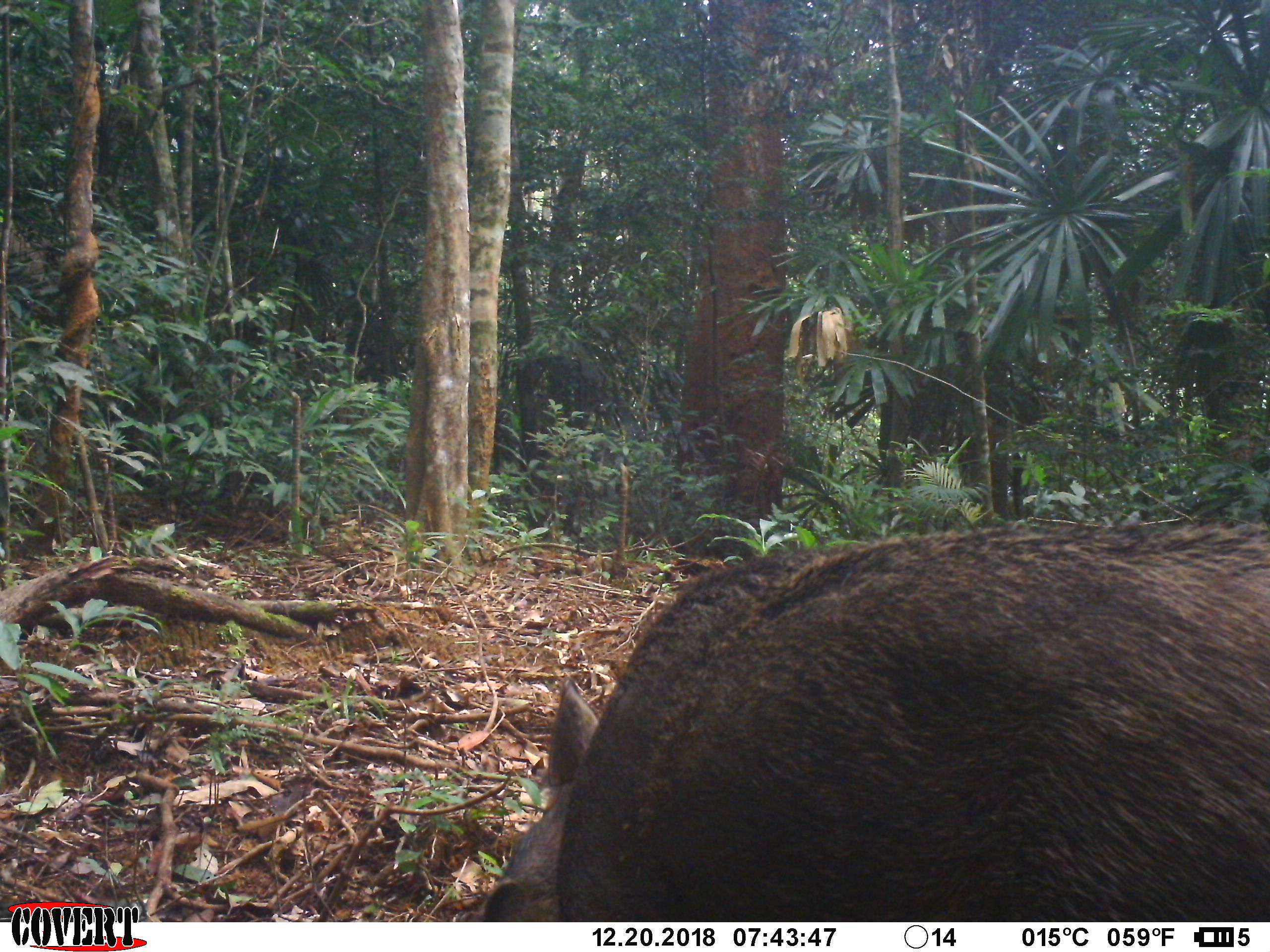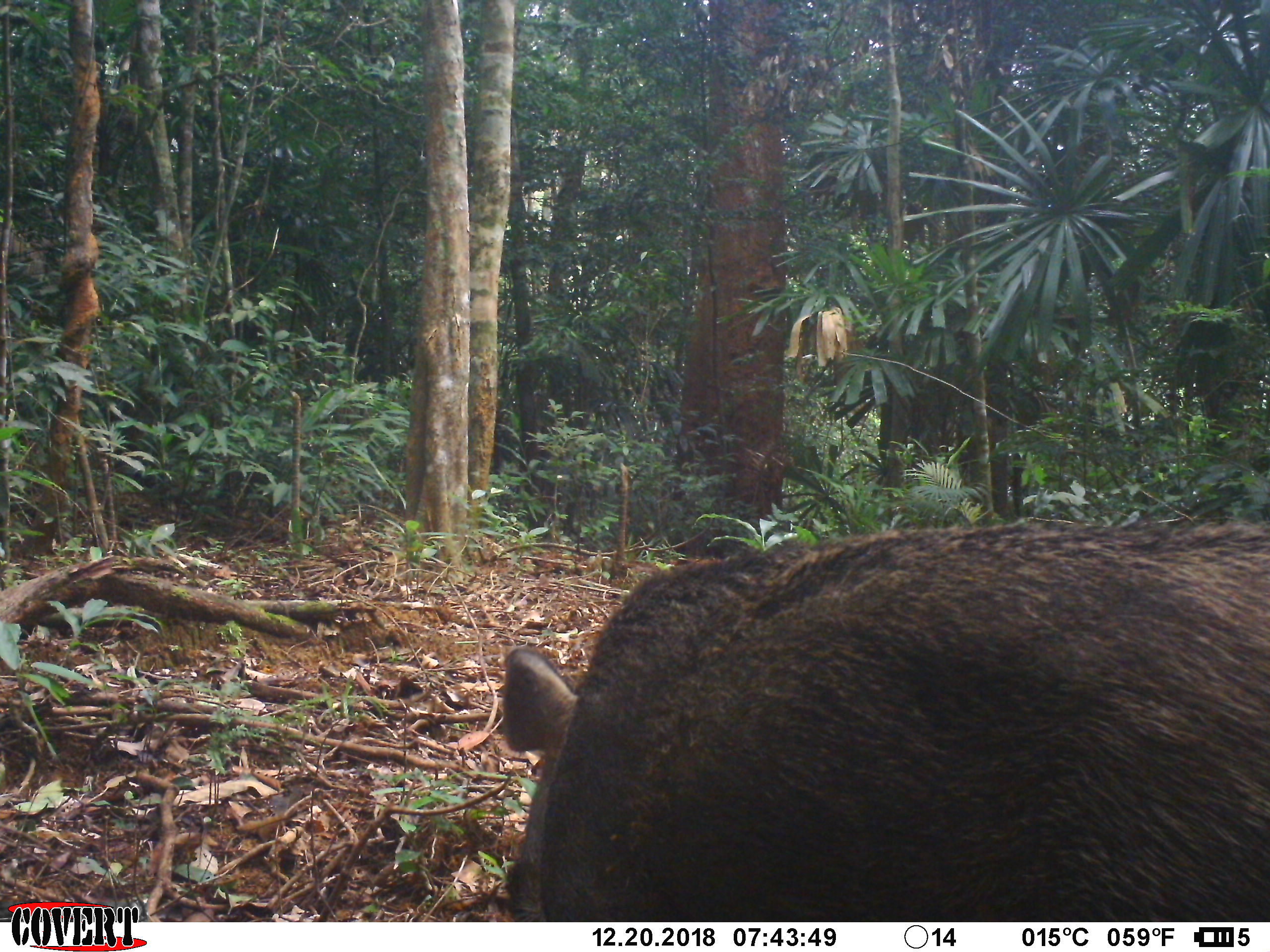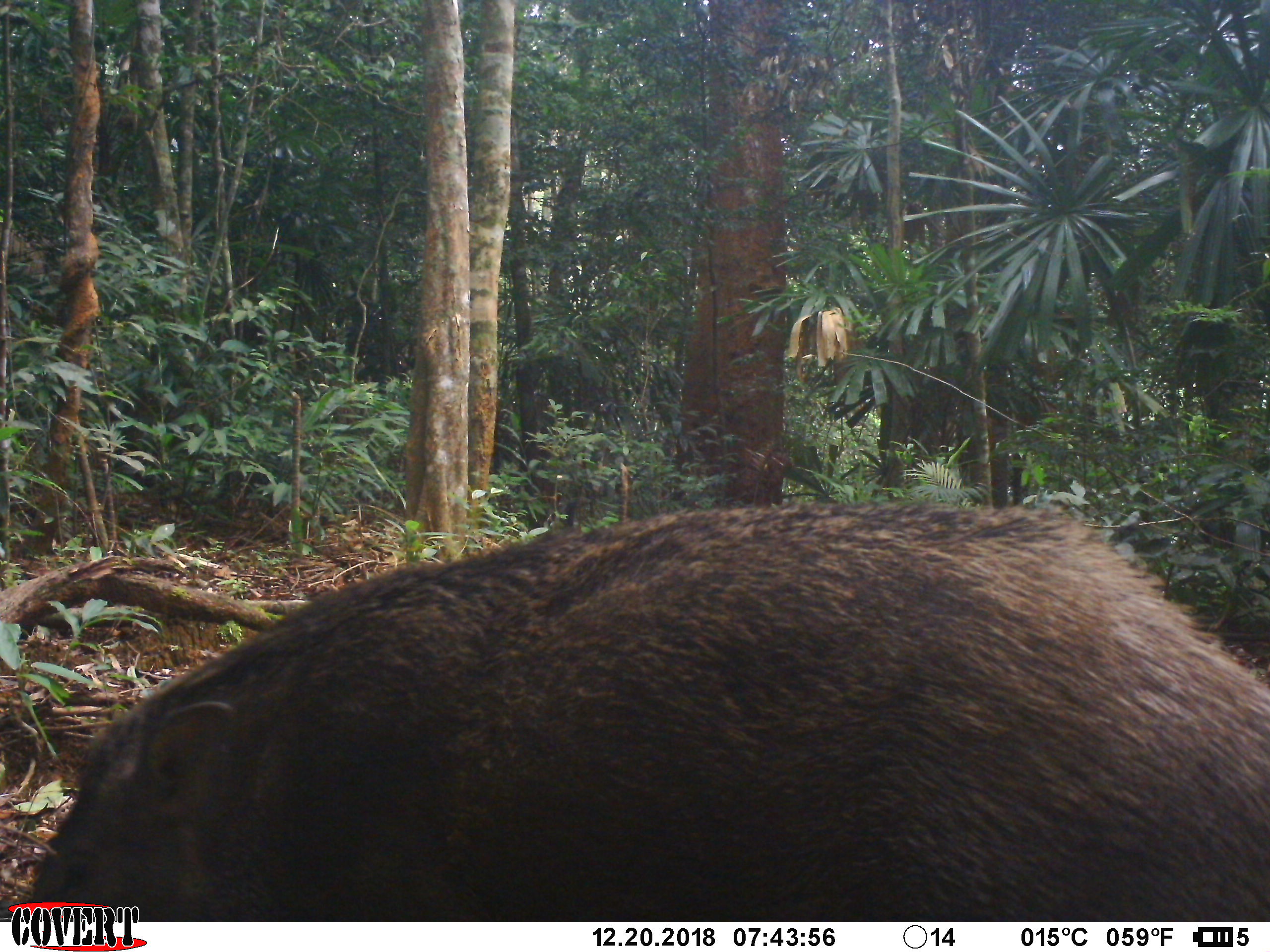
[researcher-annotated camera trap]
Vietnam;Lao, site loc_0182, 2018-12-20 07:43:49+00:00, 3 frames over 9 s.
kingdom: Animalia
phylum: Chordata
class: Mammalia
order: Artiodactyla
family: Suidae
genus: Sus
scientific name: Sus scrofa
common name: eurasian wild pig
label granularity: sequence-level